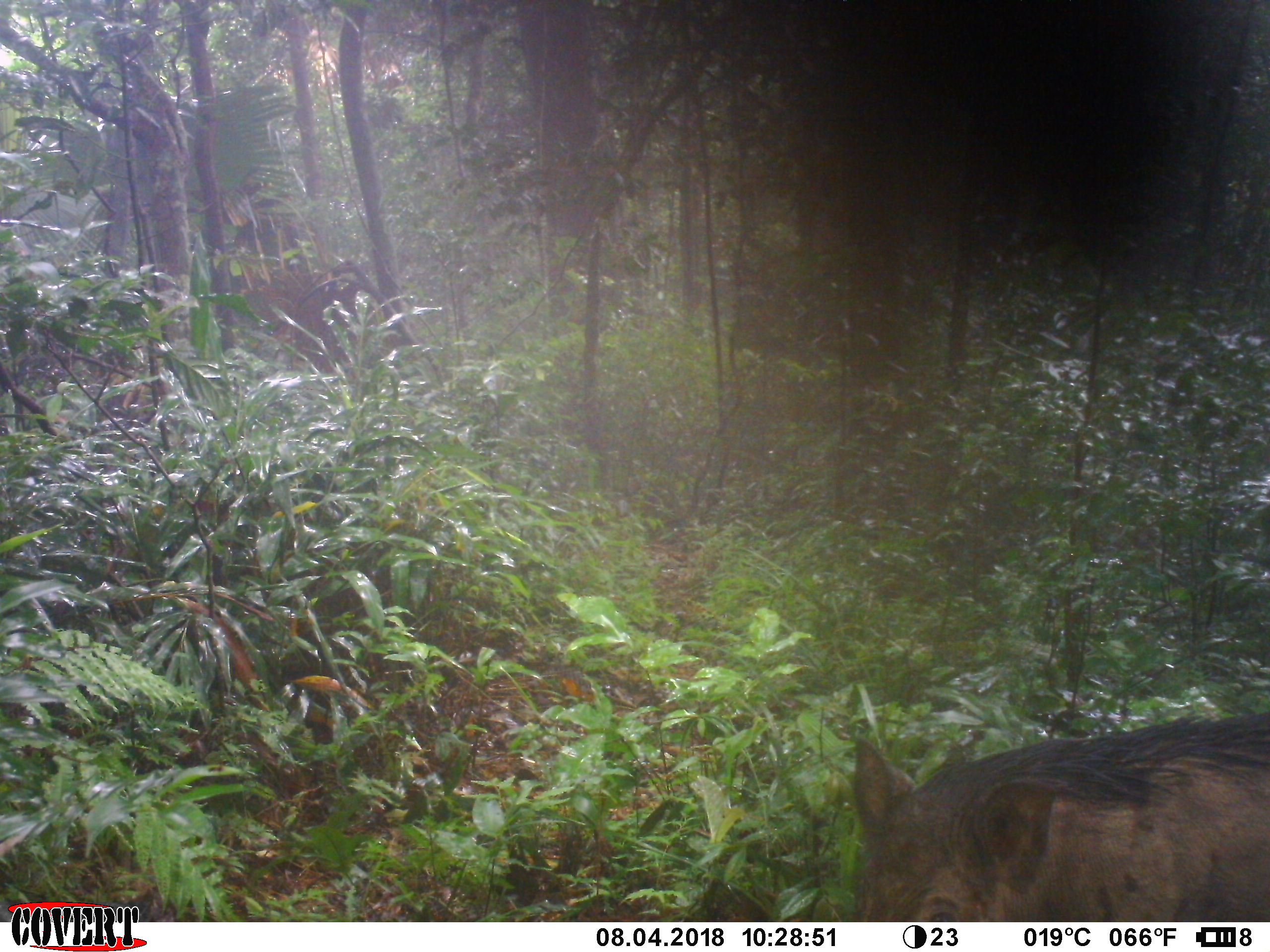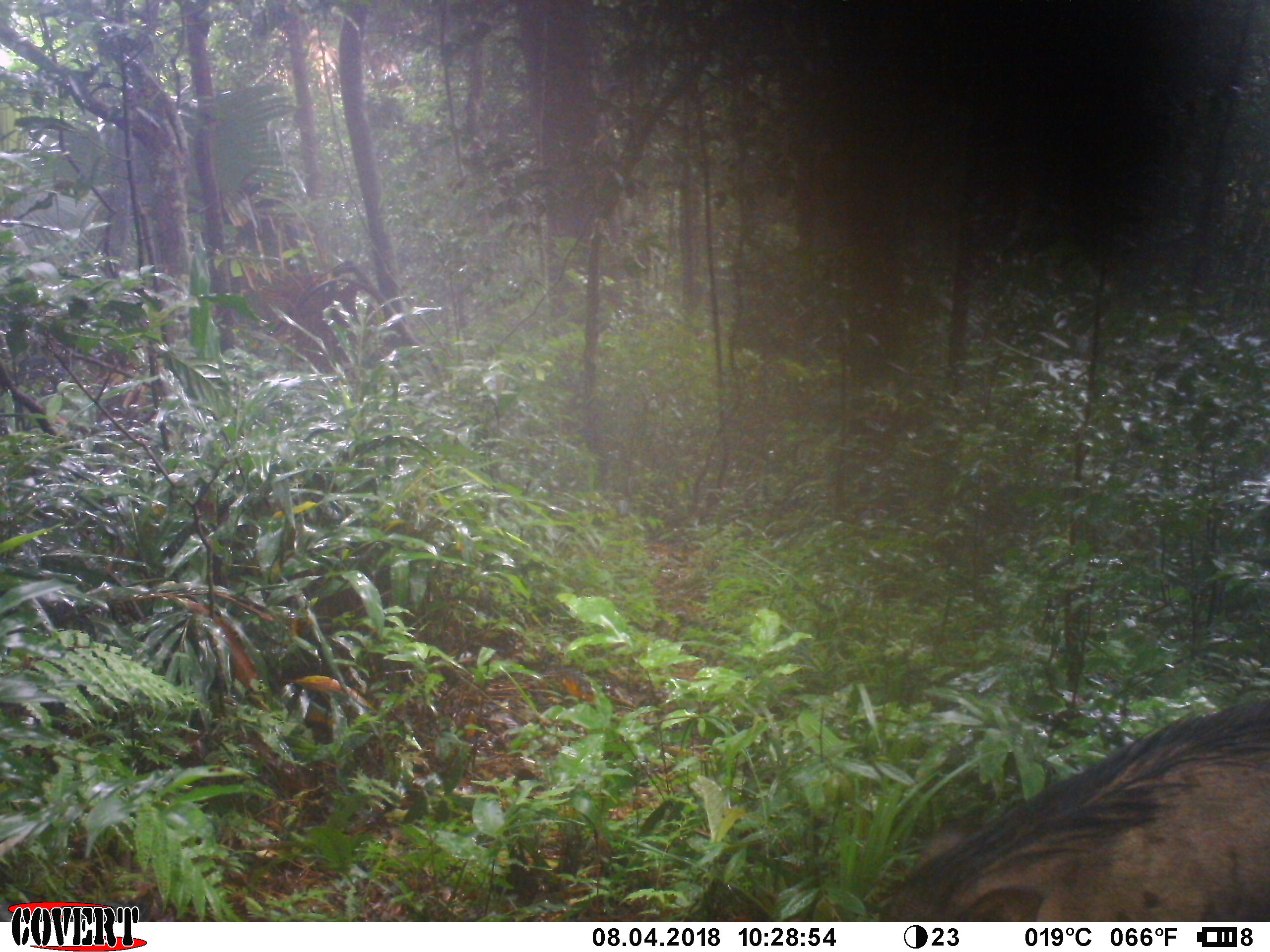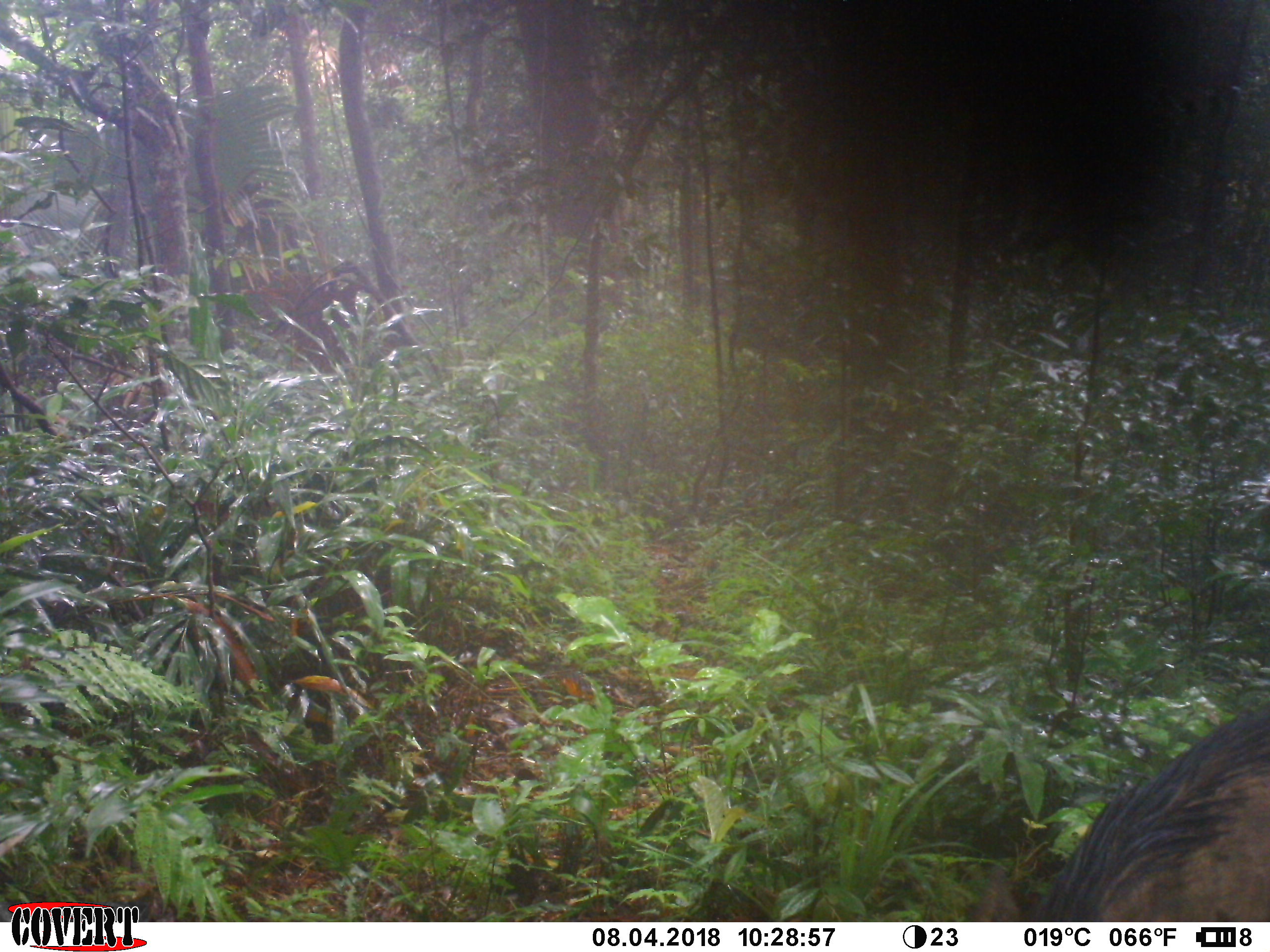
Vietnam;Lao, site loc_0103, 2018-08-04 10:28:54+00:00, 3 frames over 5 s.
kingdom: Animalia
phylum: Chordata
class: Mammalia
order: Artiodactyla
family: Suidae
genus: Sus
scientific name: Sus scrofa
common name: eurasian wild pig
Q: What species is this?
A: Eurasian wild pig (Sus scrofa).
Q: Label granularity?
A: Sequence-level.